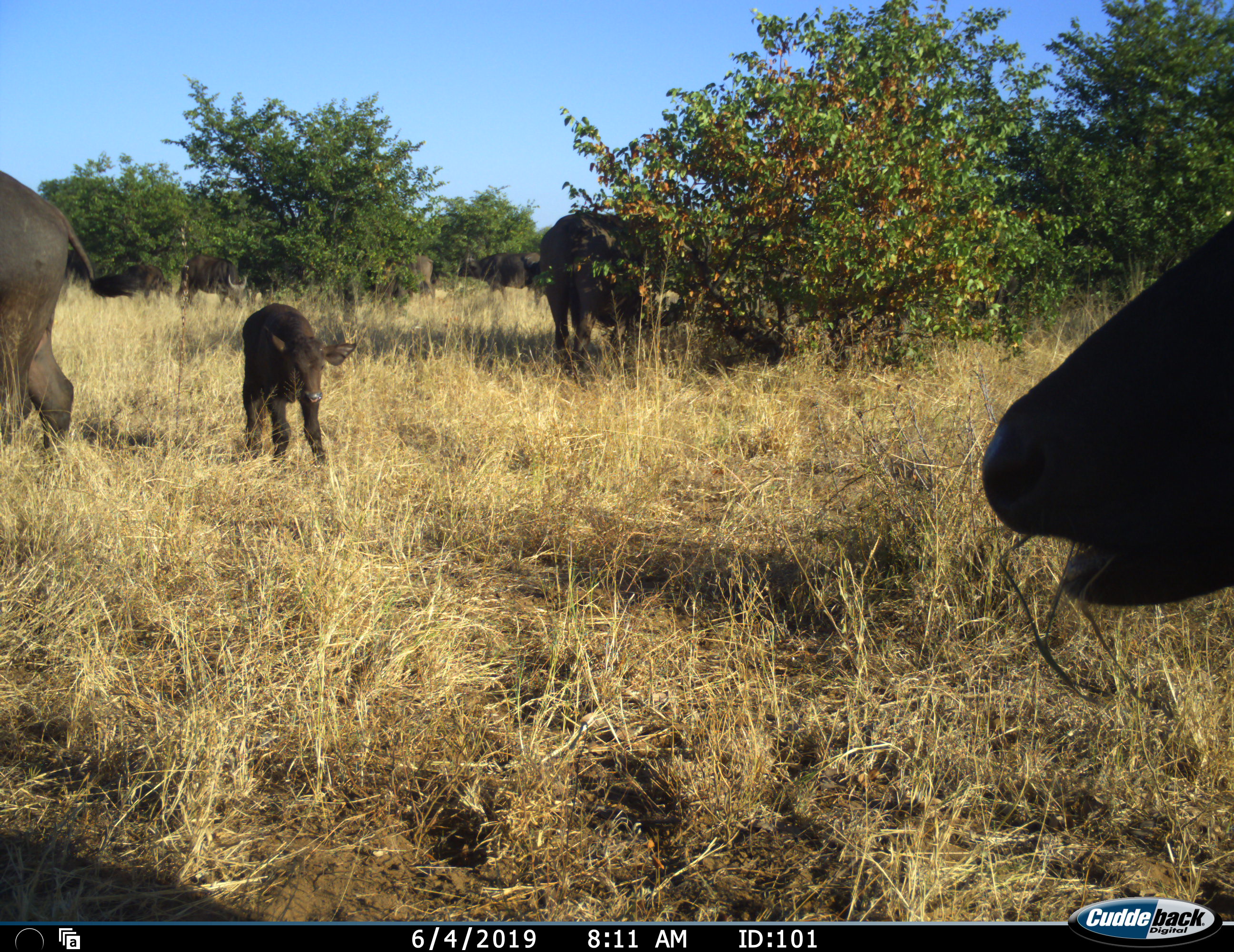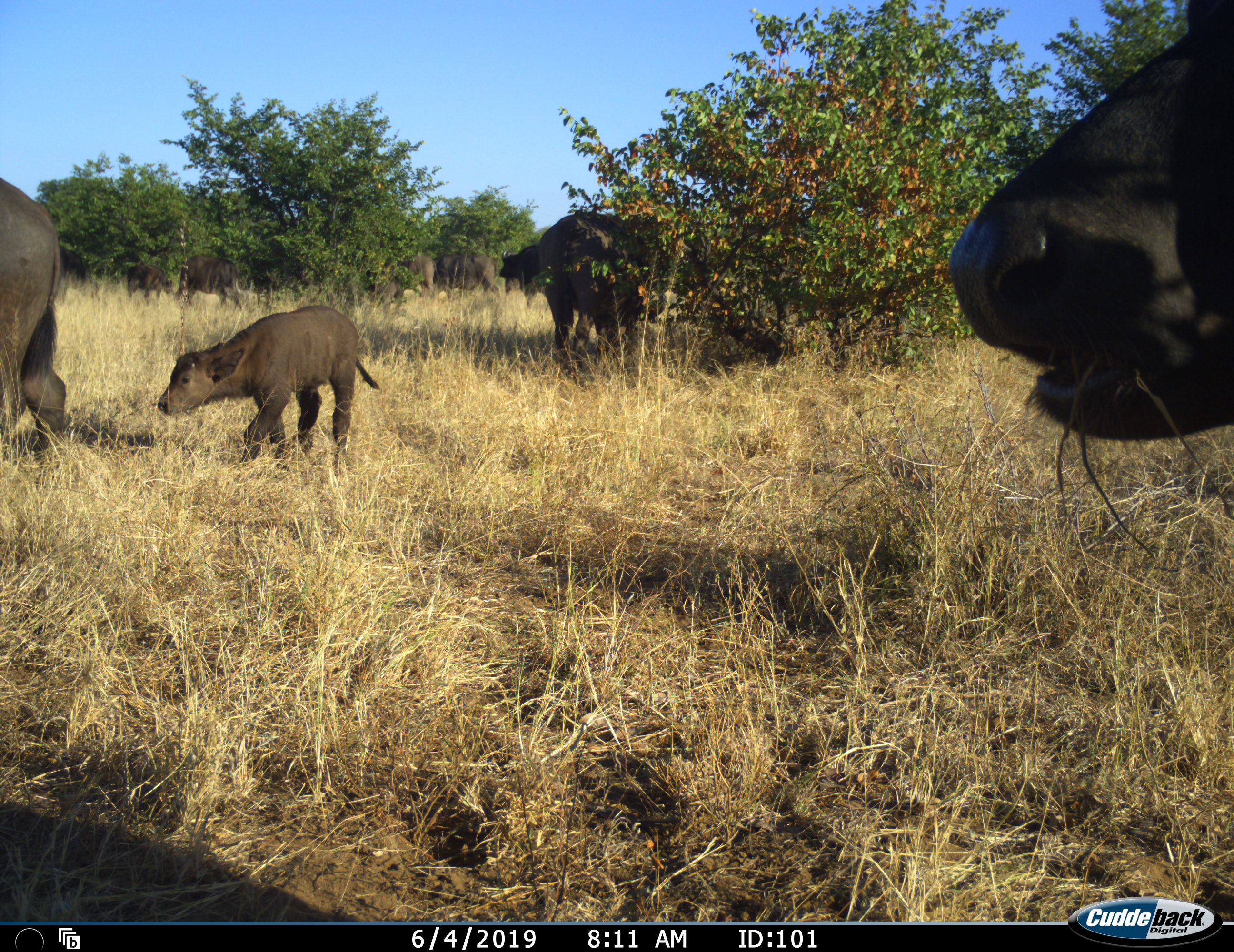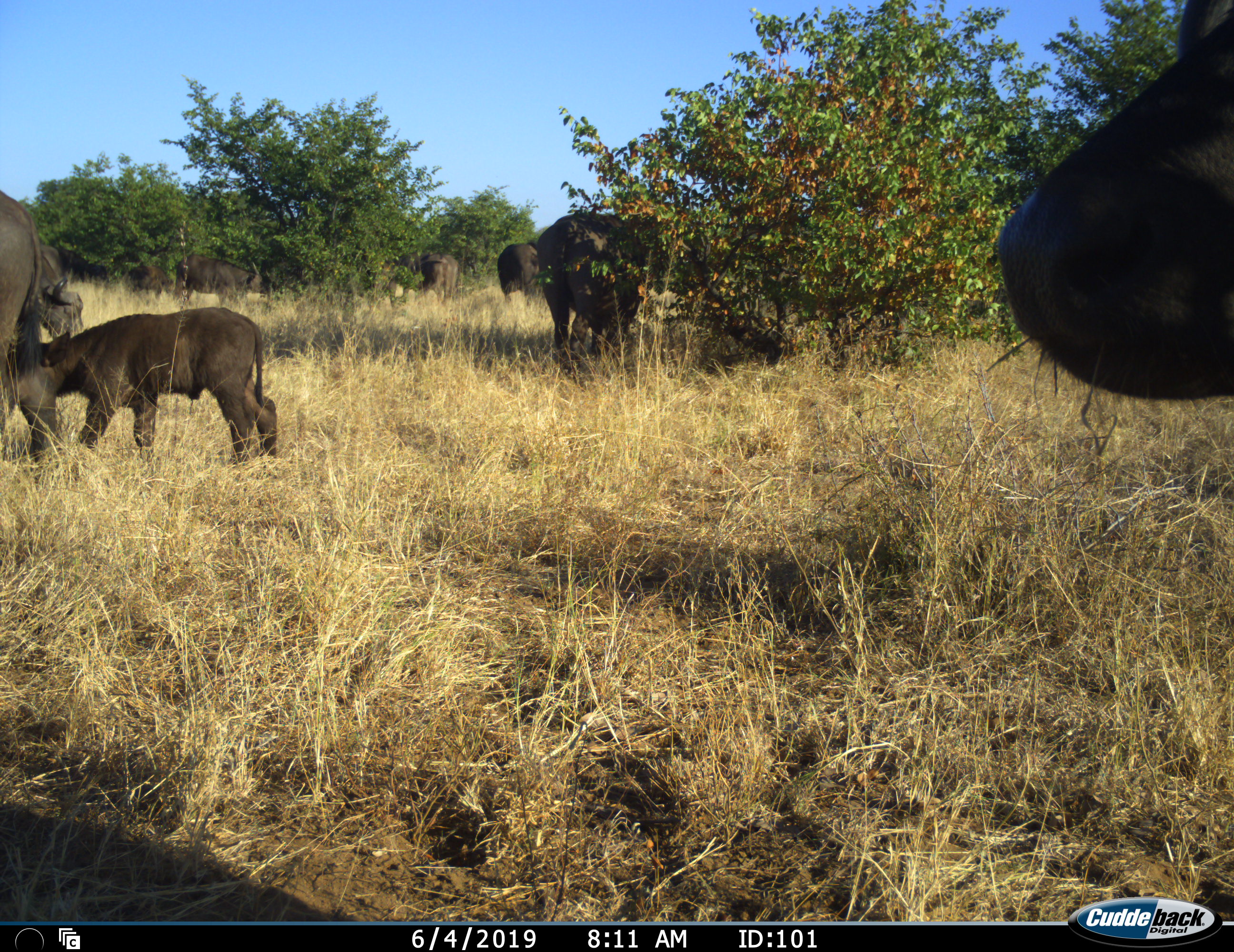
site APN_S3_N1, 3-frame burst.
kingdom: Animalia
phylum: Chordata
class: Mammalia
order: Artiodactyla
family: Bovidae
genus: Syncerus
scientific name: Syncerus caffer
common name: african buffalo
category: buffalo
Buffalo (african buffalo) (Syncerus caffer), count 9. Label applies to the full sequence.